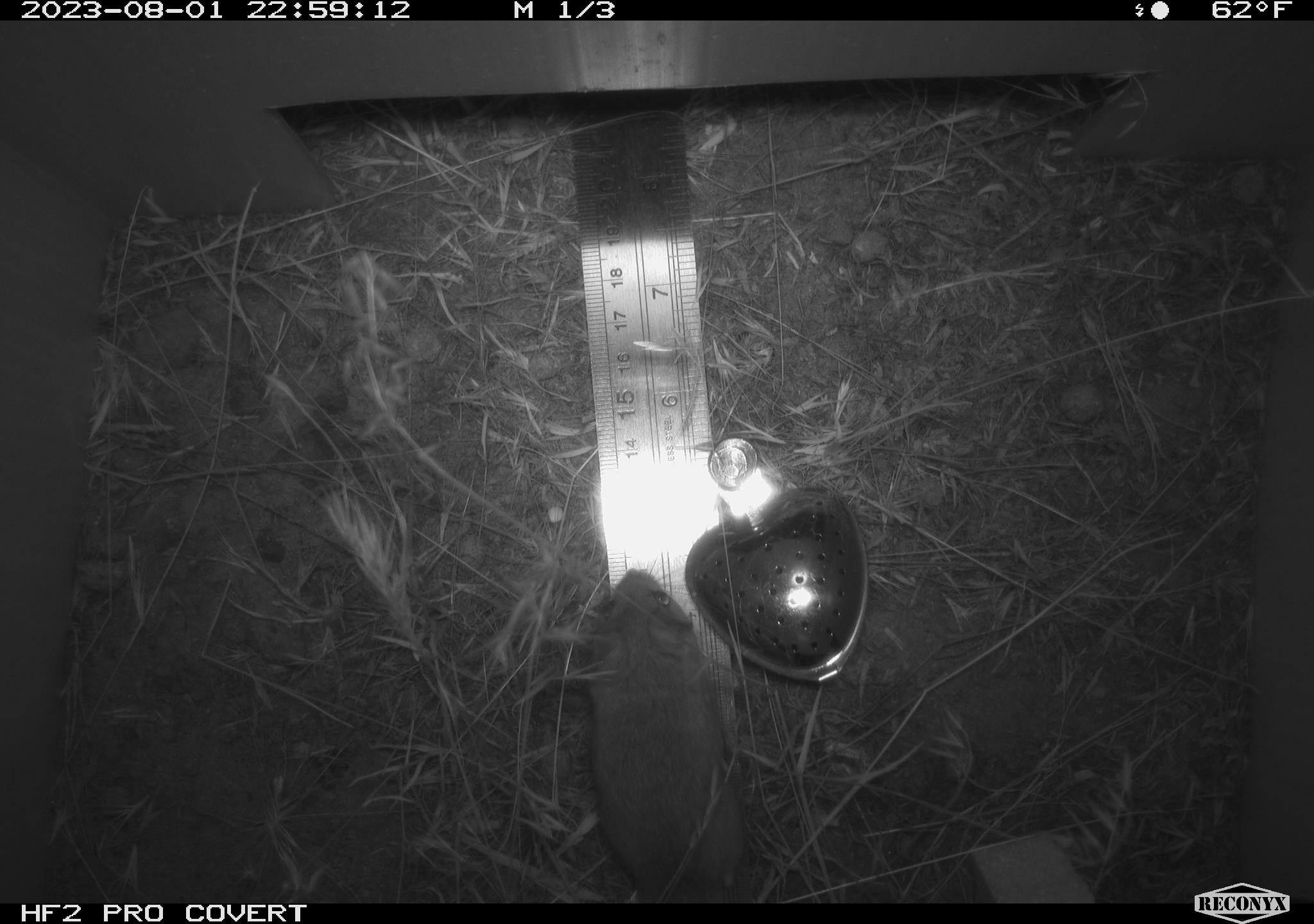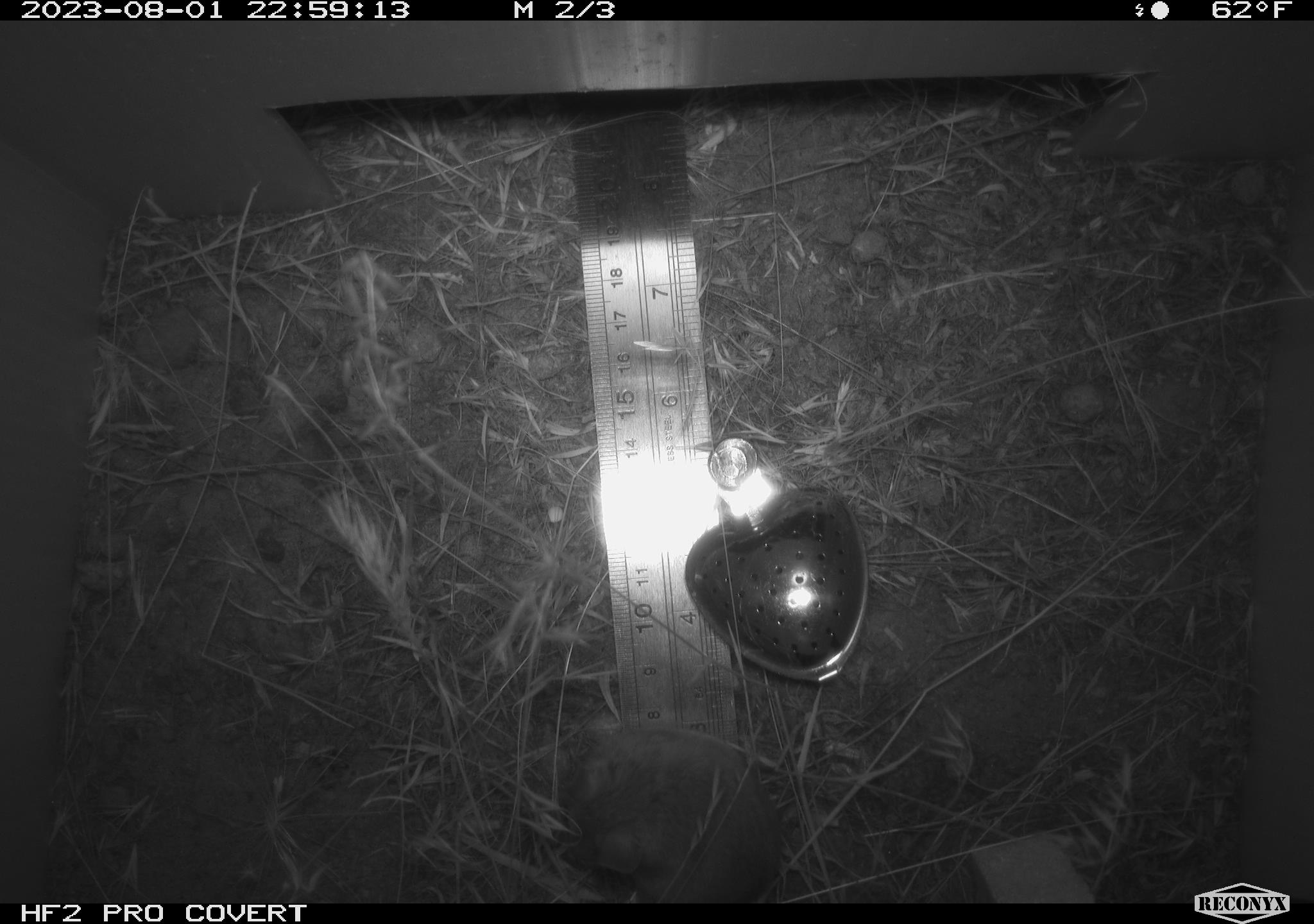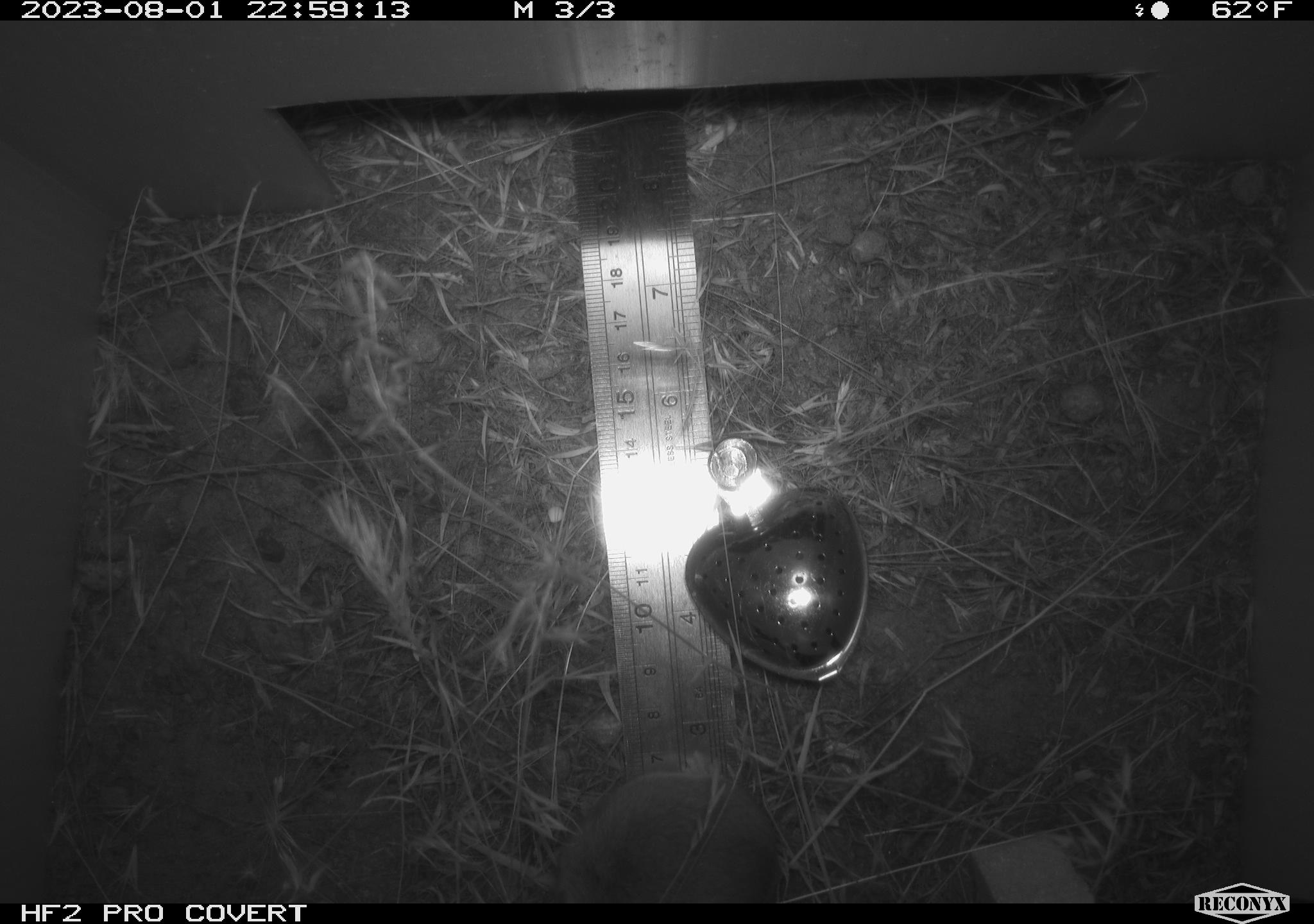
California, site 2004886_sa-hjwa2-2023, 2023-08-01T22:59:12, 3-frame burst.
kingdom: Animalia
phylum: Chordata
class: Mammalia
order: Rodentia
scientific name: Rodentia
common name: mouse species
Mouse species (Rodentia).